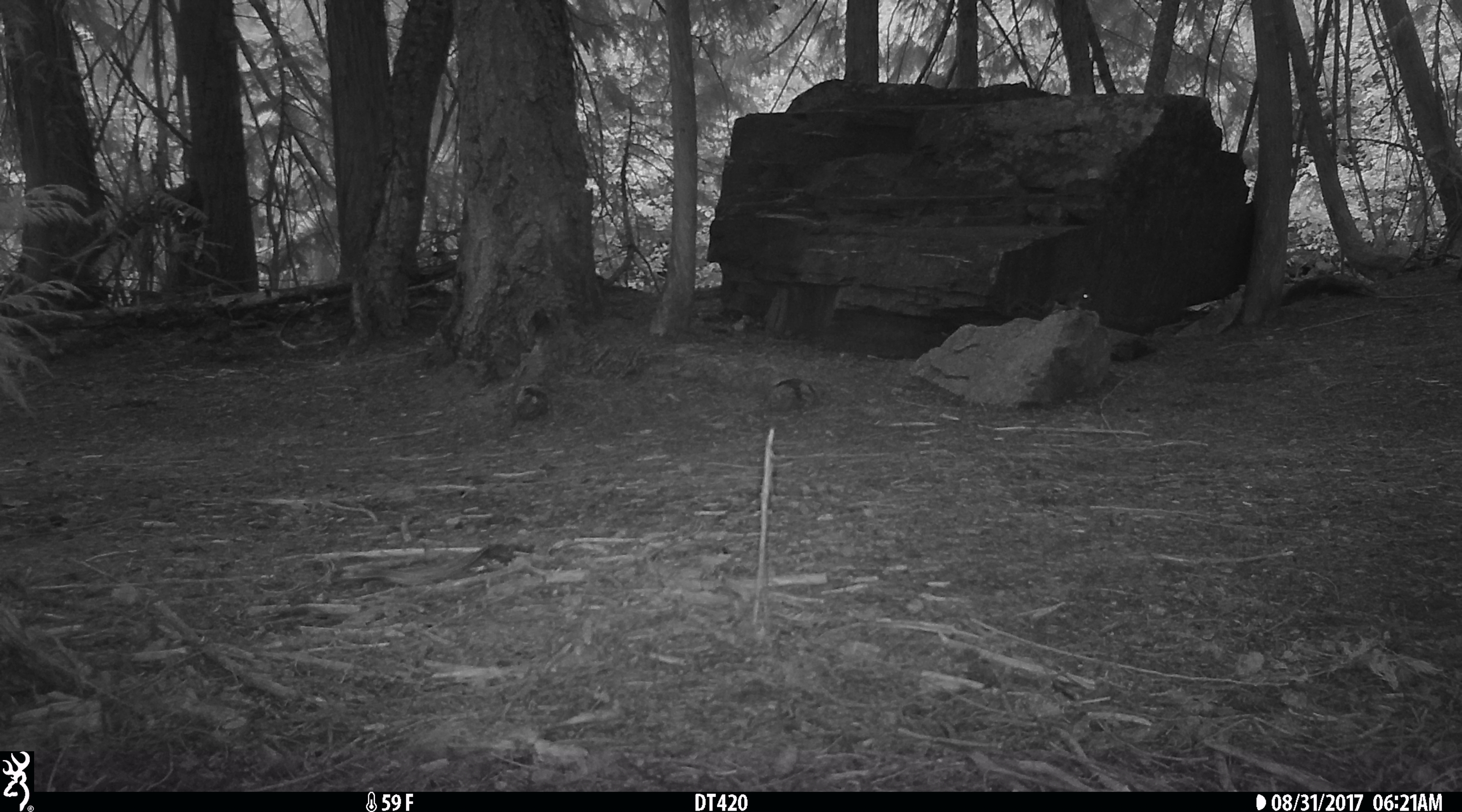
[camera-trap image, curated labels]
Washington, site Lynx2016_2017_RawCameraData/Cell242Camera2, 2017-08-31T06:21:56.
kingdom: Animalia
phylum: Chordata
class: Mammalia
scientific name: Mammalia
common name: small mammal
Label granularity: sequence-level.